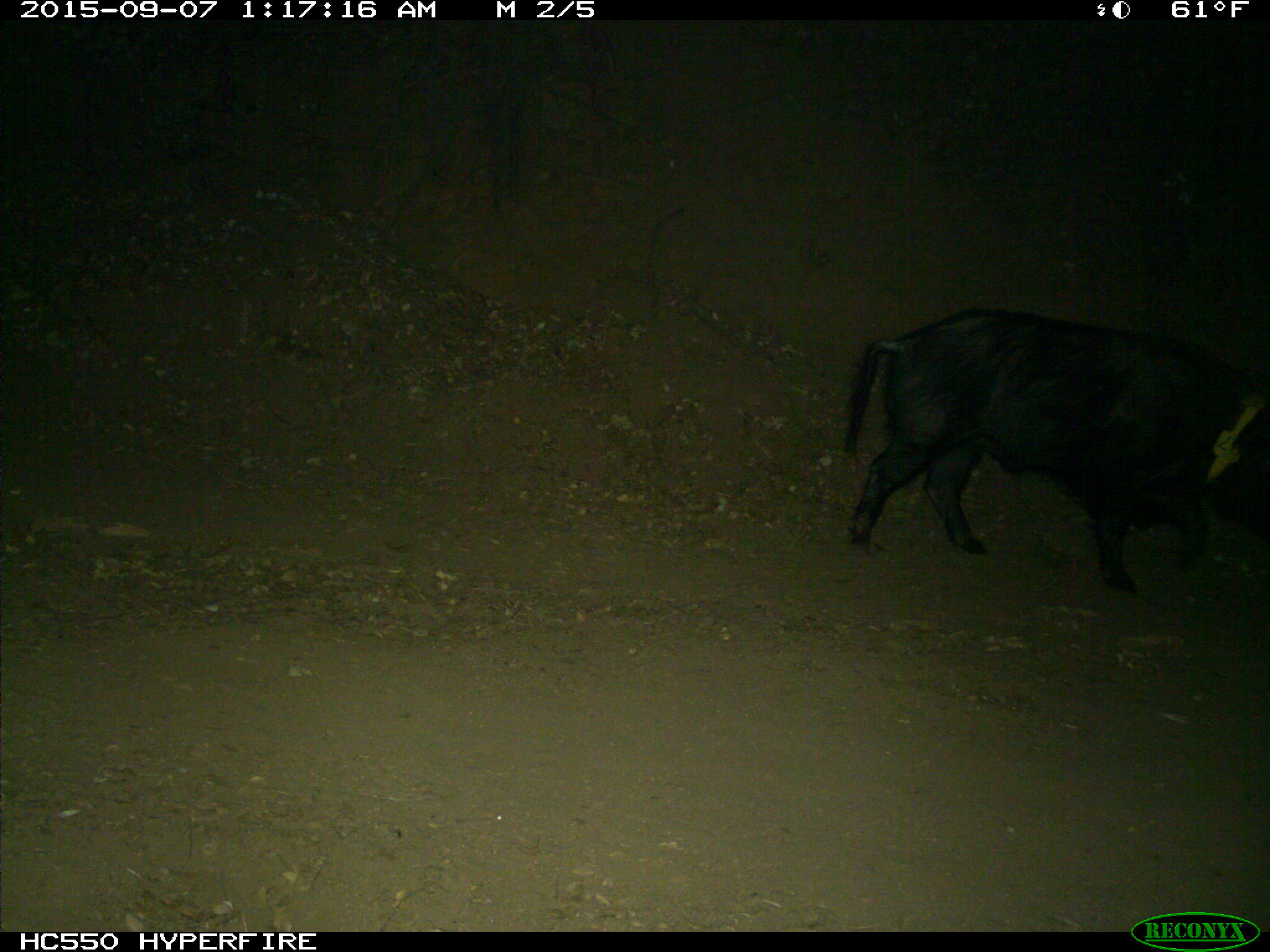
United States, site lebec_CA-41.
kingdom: Animalia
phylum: Chordata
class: Mammalia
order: Artiodactyla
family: Suidae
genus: Sus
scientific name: Sus scrofa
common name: wild boar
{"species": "Sus scrofa (wild boar)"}